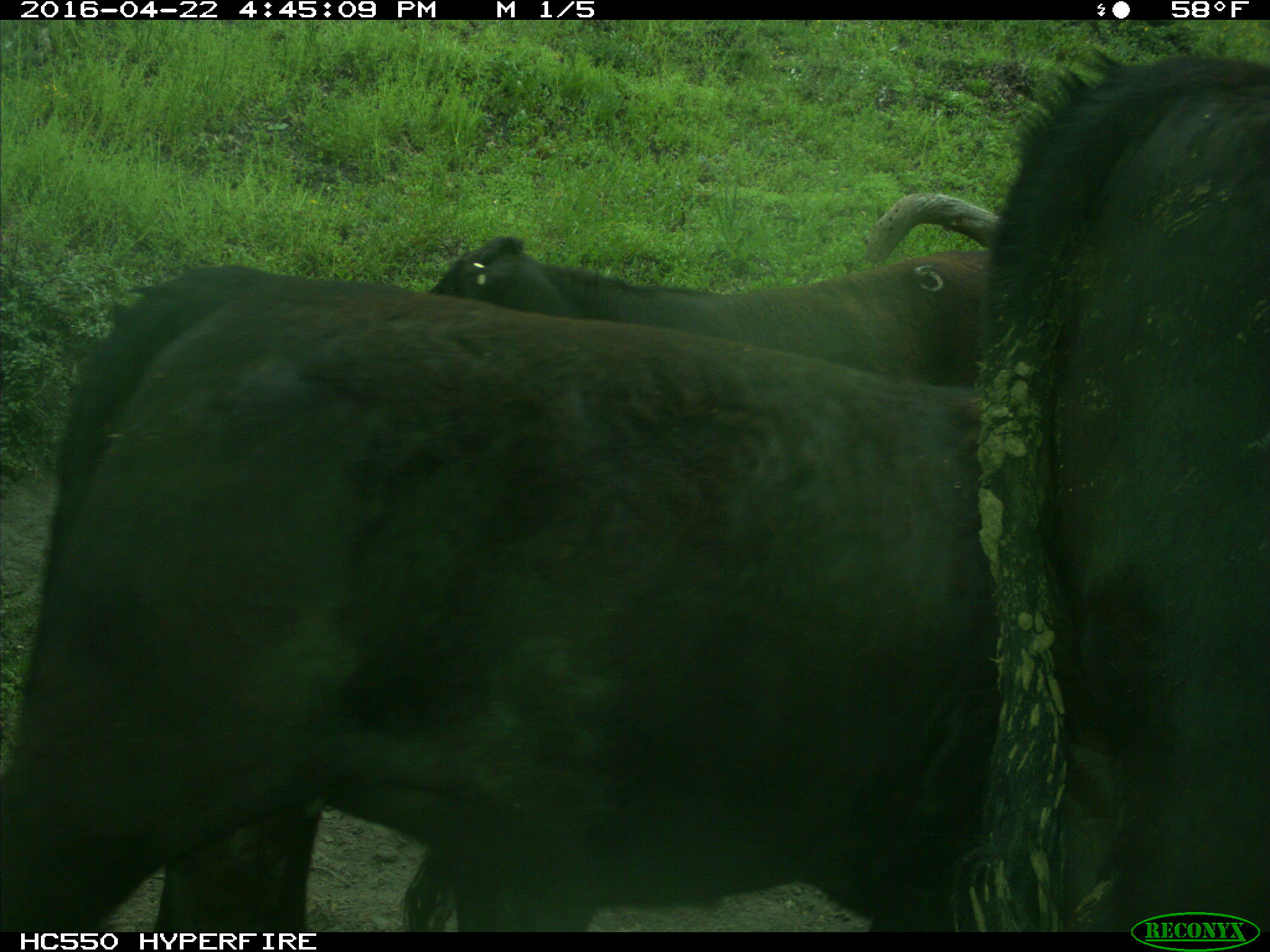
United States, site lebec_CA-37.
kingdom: Animalia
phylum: Chordata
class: Mammalia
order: Artiodactyla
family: Bovidae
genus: Bos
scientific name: Bos taurus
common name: domestic cow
Bos taurus (domestic cow).